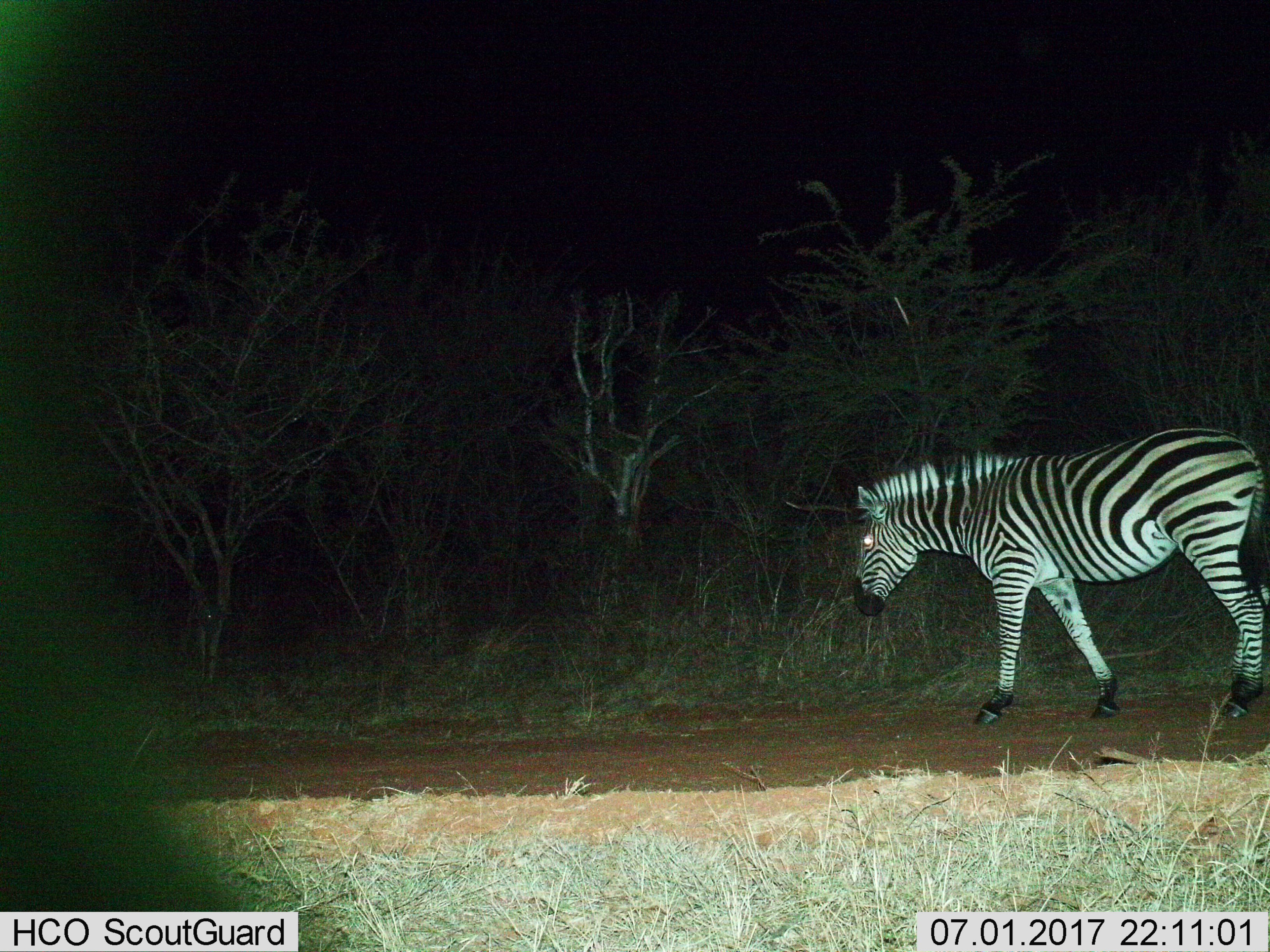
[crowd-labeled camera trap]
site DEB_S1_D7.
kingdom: Animalia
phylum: Chordata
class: Mammalia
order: Perissodactyla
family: Equidae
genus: Equus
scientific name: Equus quagga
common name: plains zebra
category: zebraplains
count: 1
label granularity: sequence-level